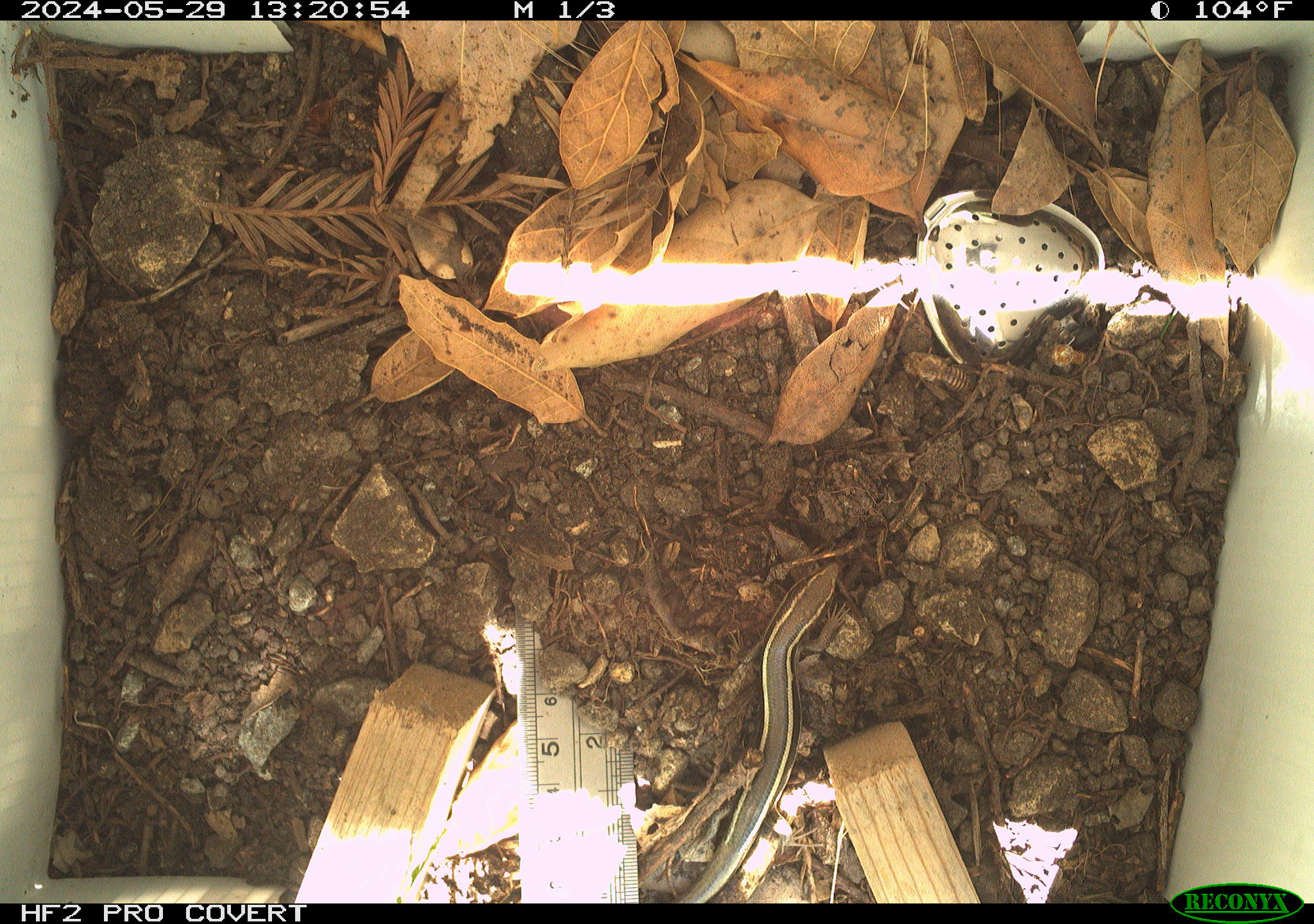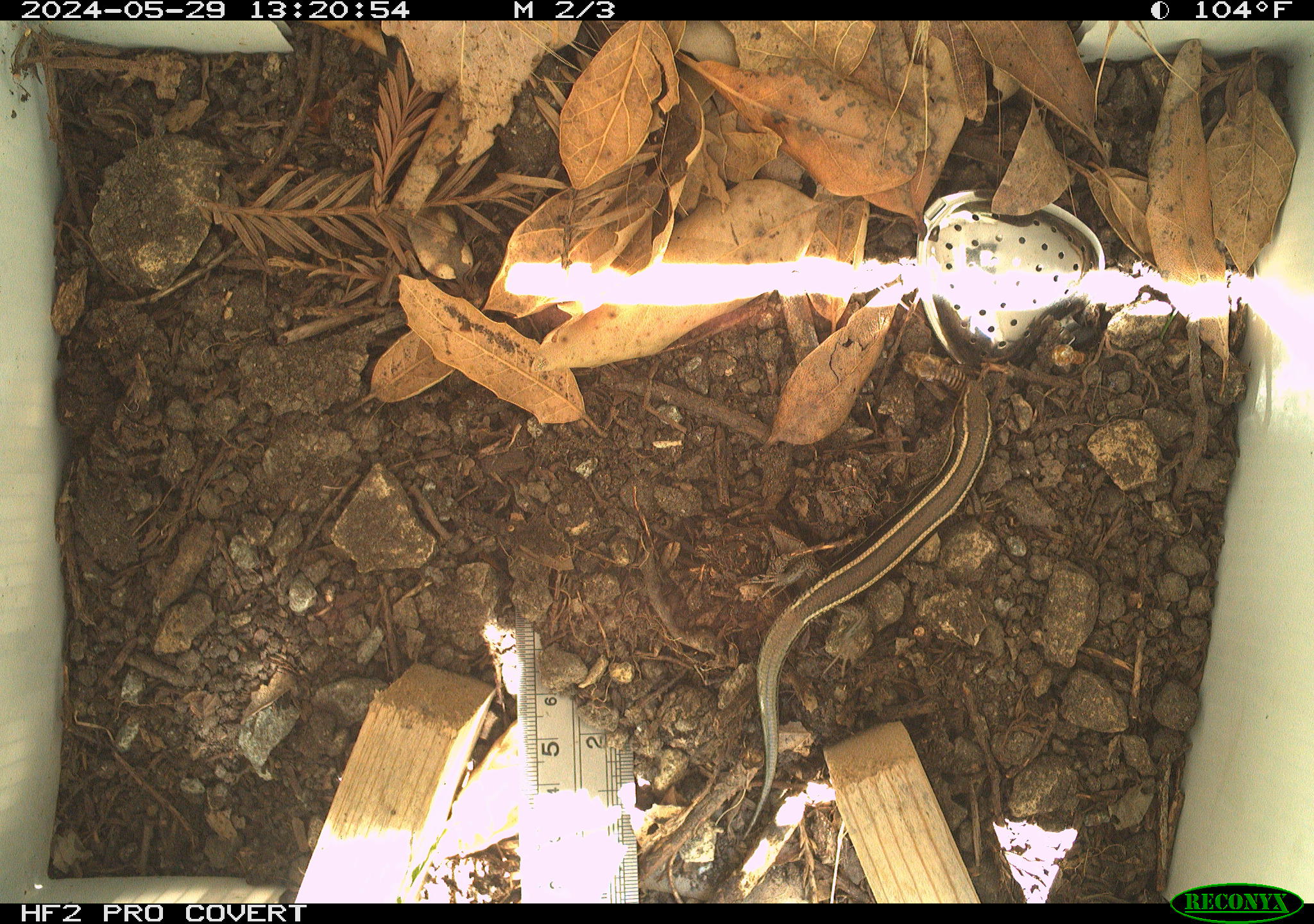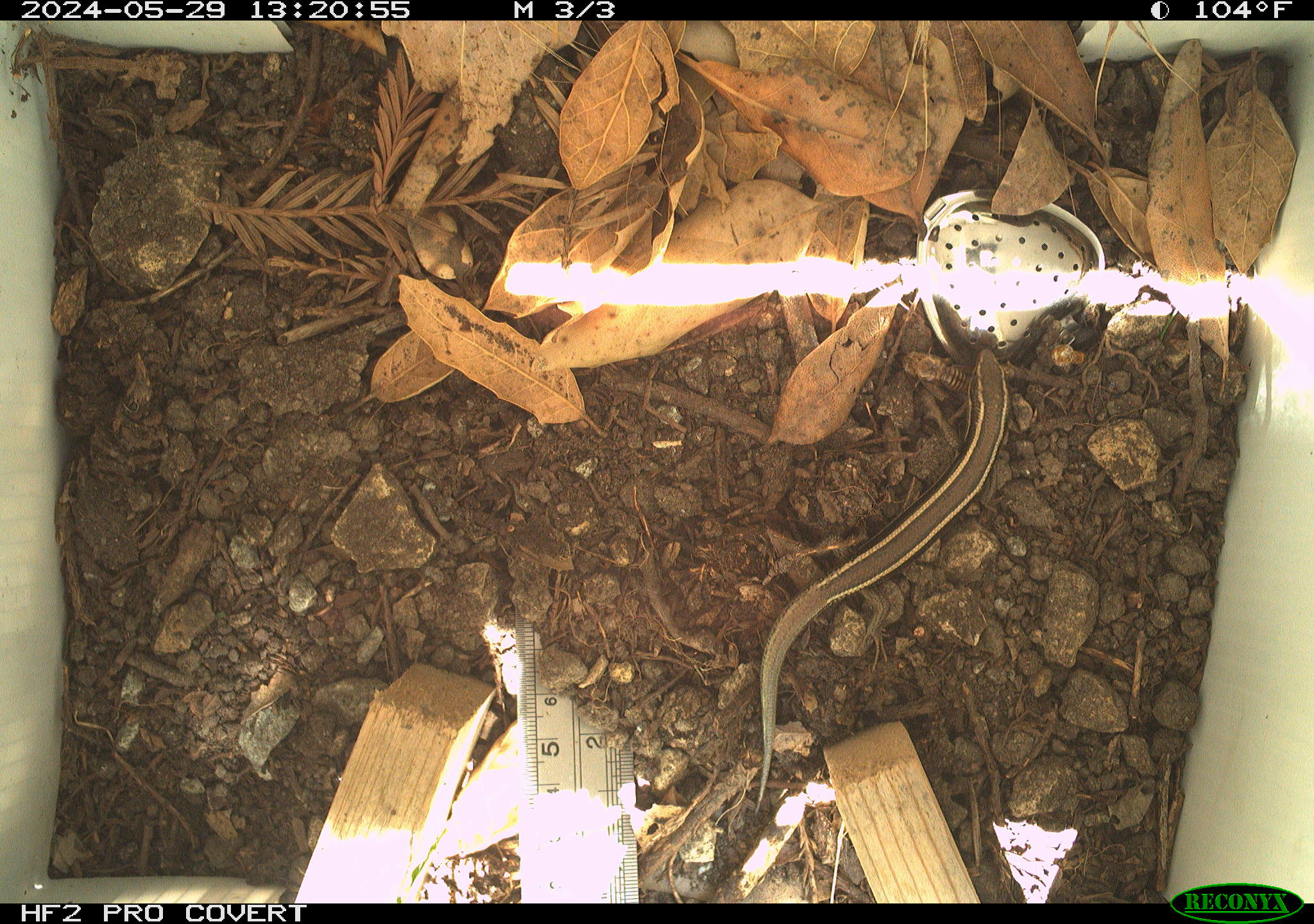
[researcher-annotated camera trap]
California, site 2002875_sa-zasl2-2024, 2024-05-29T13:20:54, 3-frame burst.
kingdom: Animalia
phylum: Chordata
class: Reptilia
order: Squamata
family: Scincidae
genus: Plestiodon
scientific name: Plestiodon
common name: blue-tailed skinks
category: plestiodon species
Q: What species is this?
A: Plestiodon species (blue-tailed skinks) (Plestiodon).